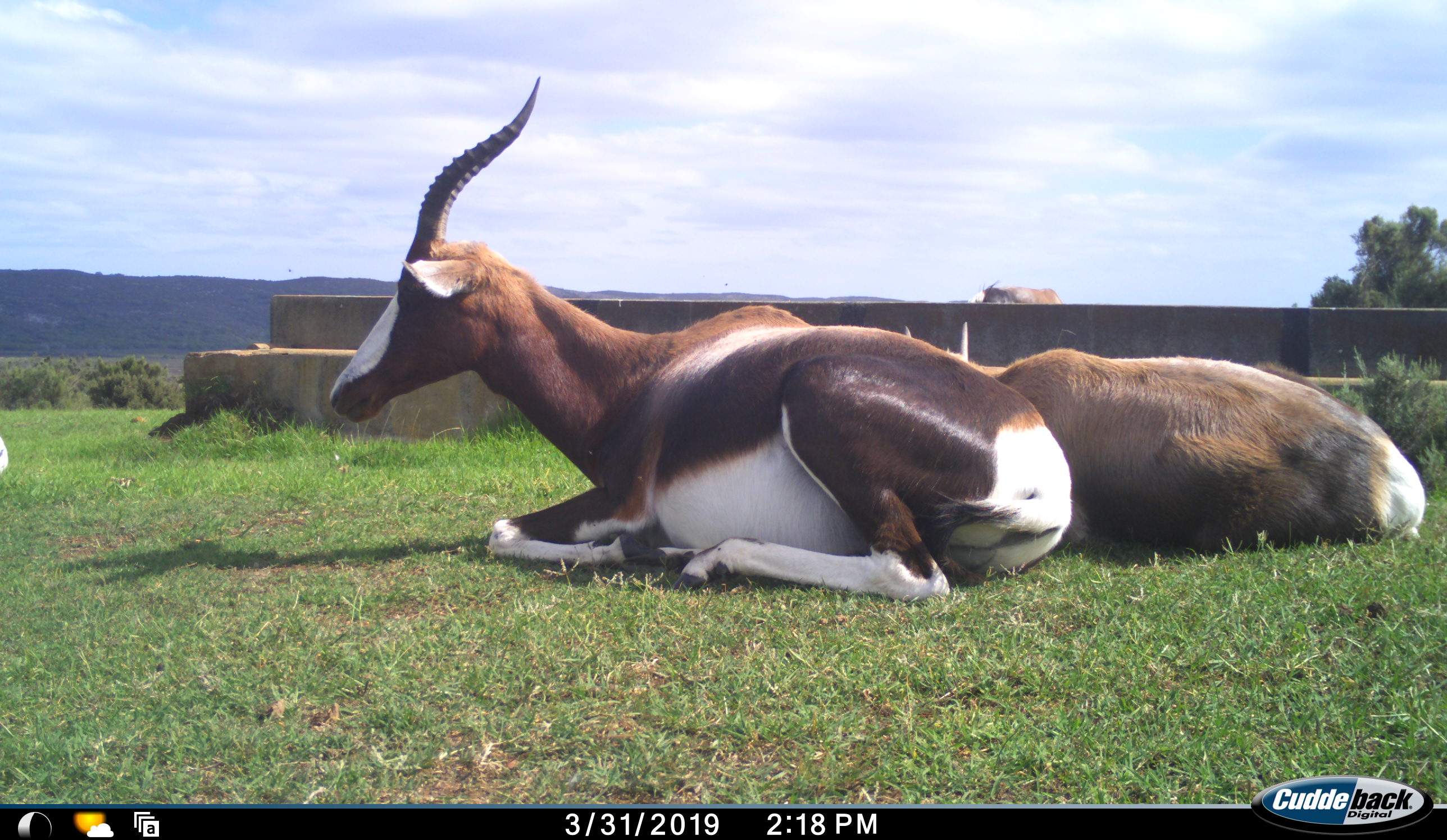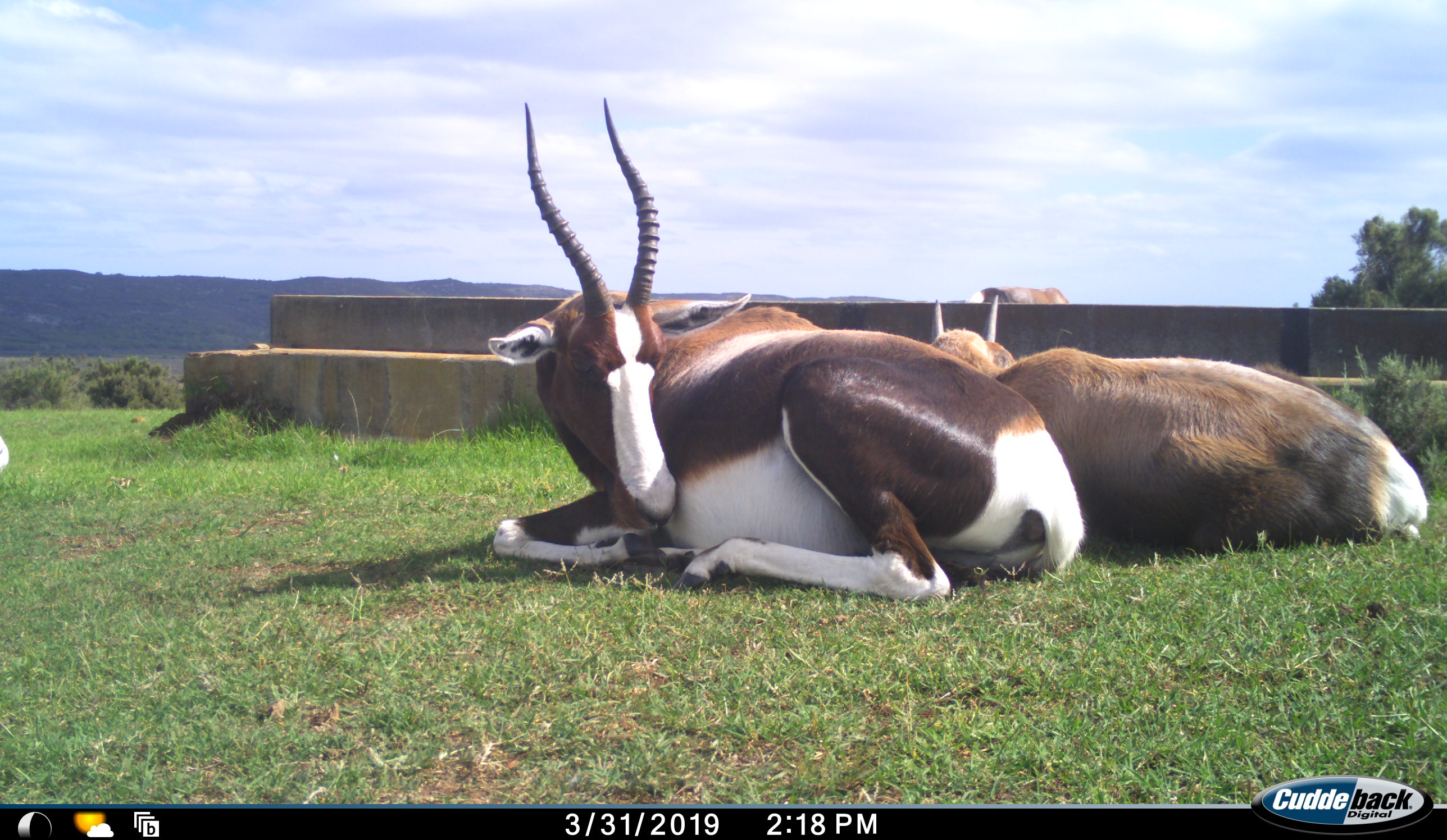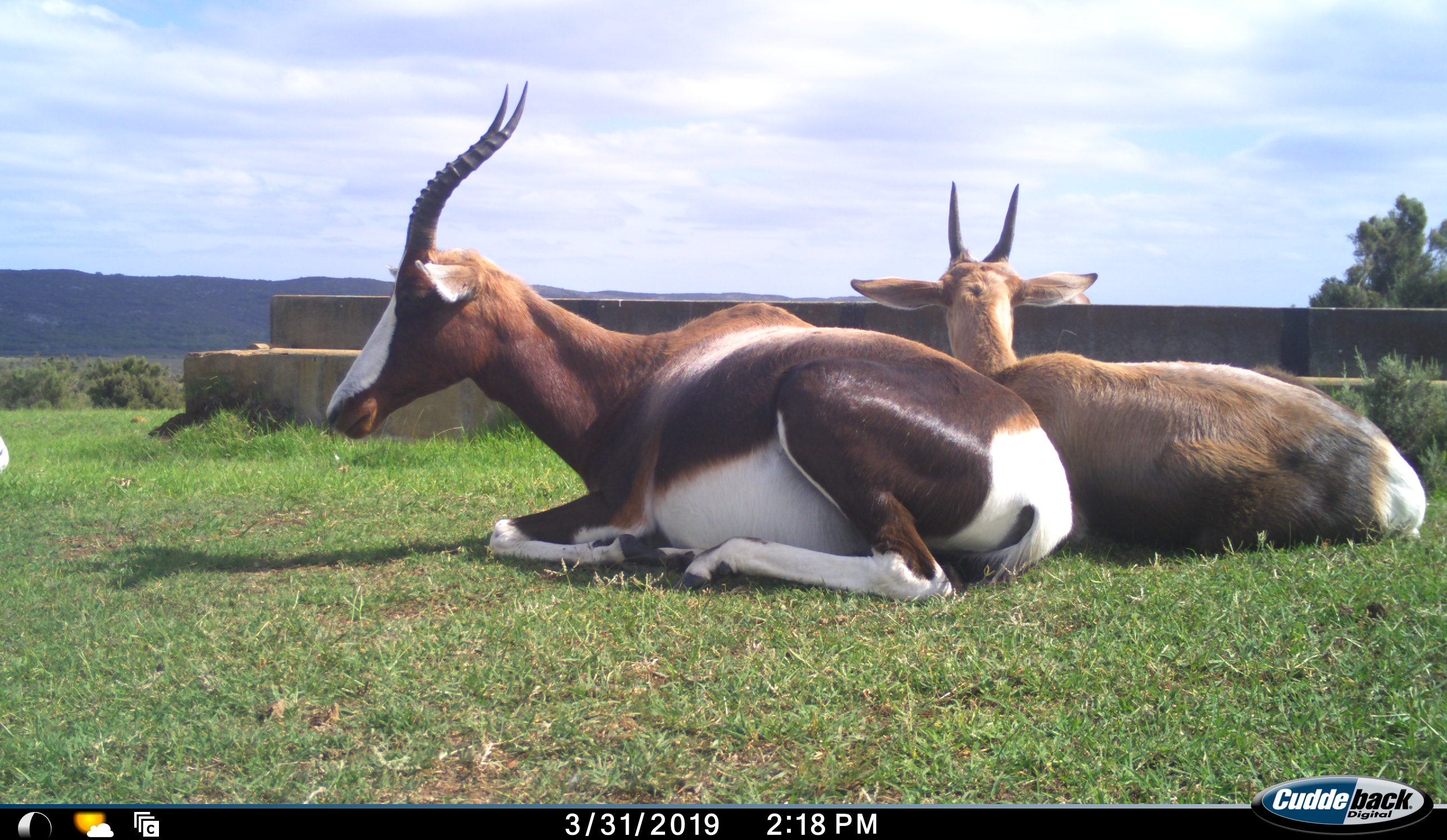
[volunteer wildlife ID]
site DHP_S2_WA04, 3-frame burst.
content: unidentified animal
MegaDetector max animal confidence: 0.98